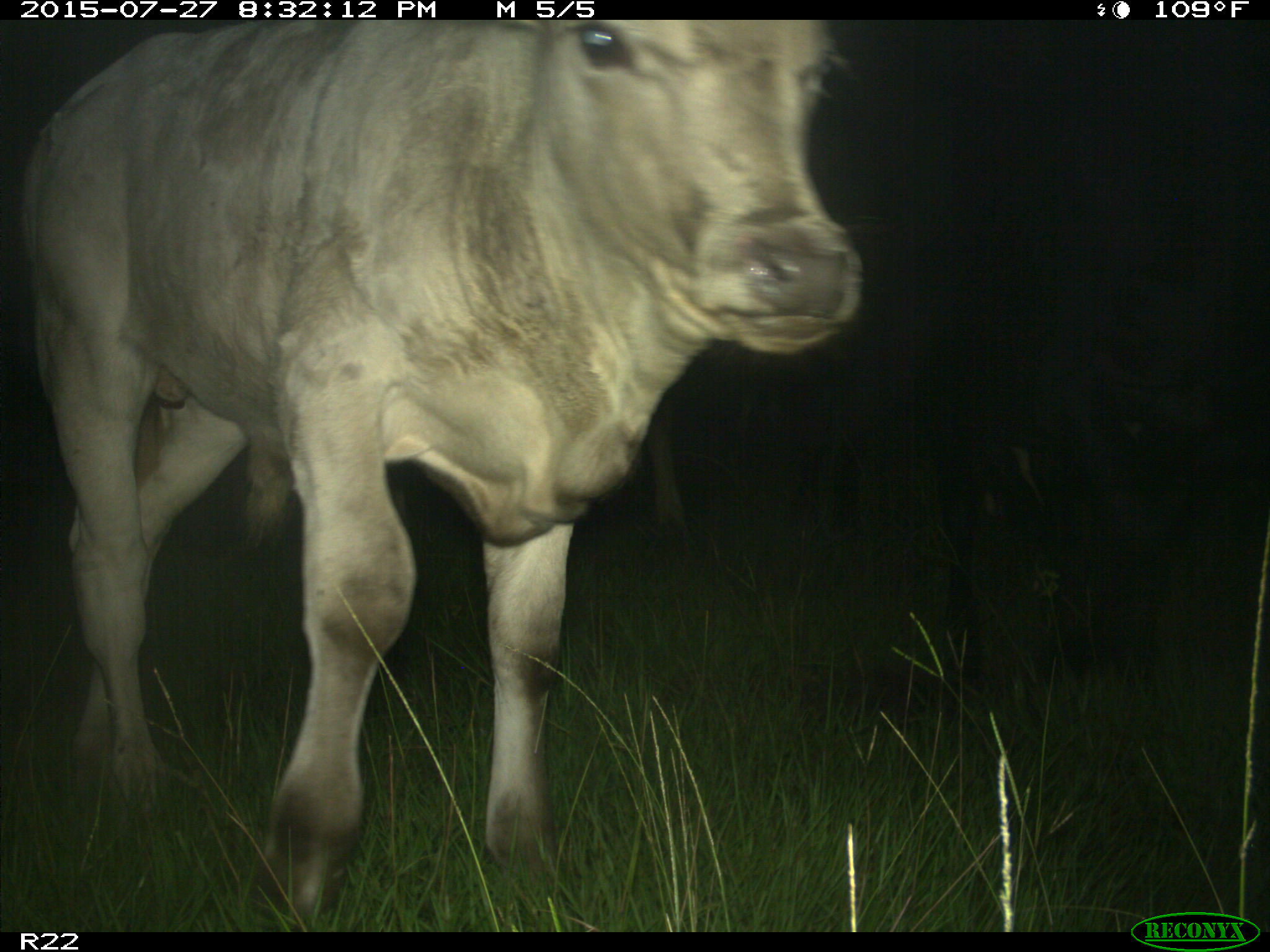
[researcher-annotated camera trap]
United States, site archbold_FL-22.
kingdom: Animalia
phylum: Chordata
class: Mammalia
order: Artiodactyla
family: Bovidae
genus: Bos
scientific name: Bos taurus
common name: domestic cow